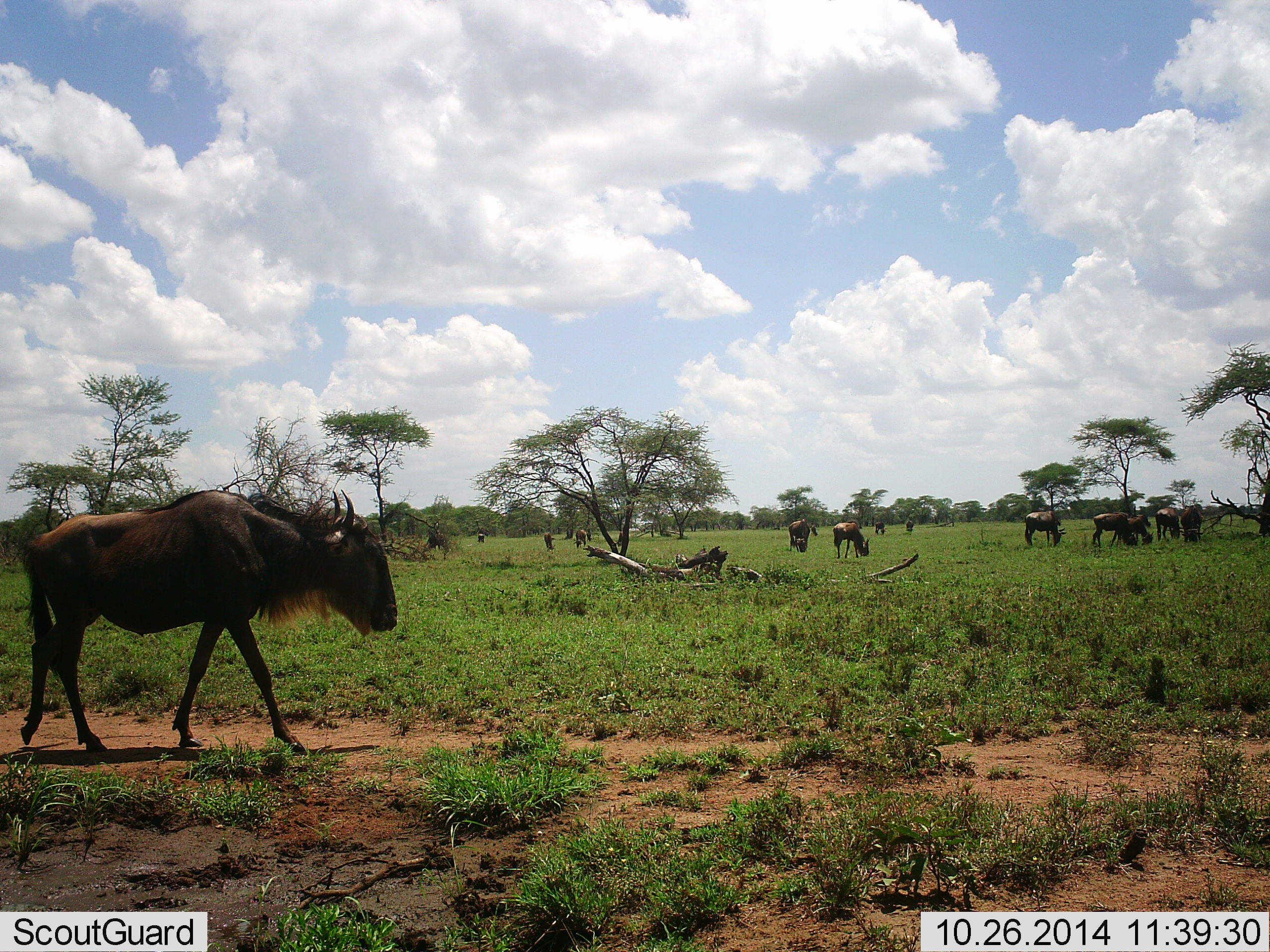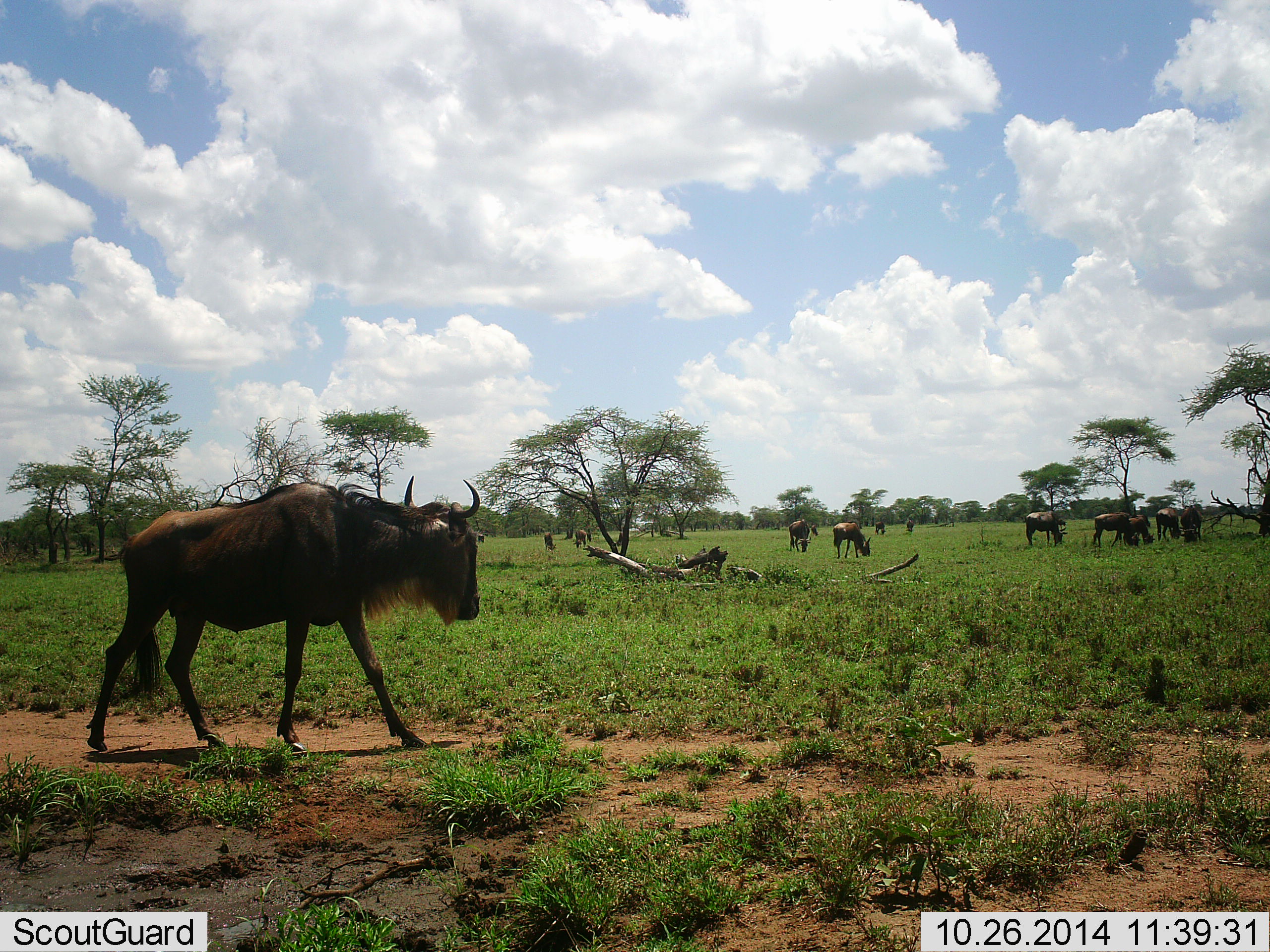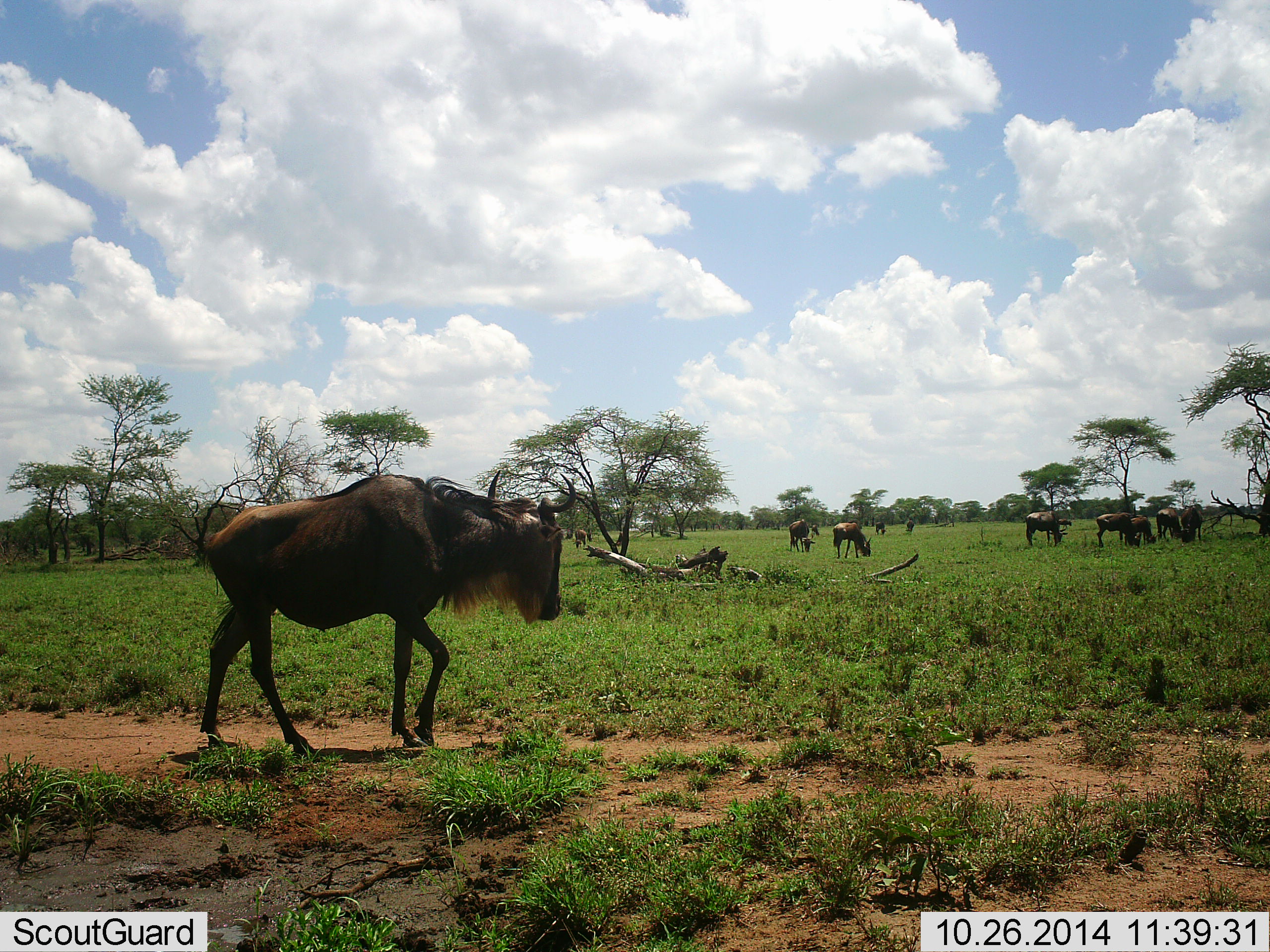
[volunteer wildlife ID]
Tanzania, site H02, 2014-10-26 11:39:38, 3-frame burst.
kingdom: Animalia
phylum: Chordata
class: Mammalia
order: Artiodactyla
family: Bovidae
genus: Connochaetes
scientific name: Connochaetes taurinus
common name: blue wildebeest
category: wildebeest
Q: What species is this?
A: Wildebeest (blue wildebeest) (Connochaetes taurinus).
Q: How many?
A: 11-50.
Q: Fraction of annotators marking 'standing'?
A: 30%.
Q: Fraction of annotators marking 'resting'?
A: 0%.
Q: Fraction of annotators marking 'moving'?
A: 90%.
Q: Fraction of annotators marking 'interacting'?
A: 0%.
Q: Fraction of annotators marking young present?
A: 10%.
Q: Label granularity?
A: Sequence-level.